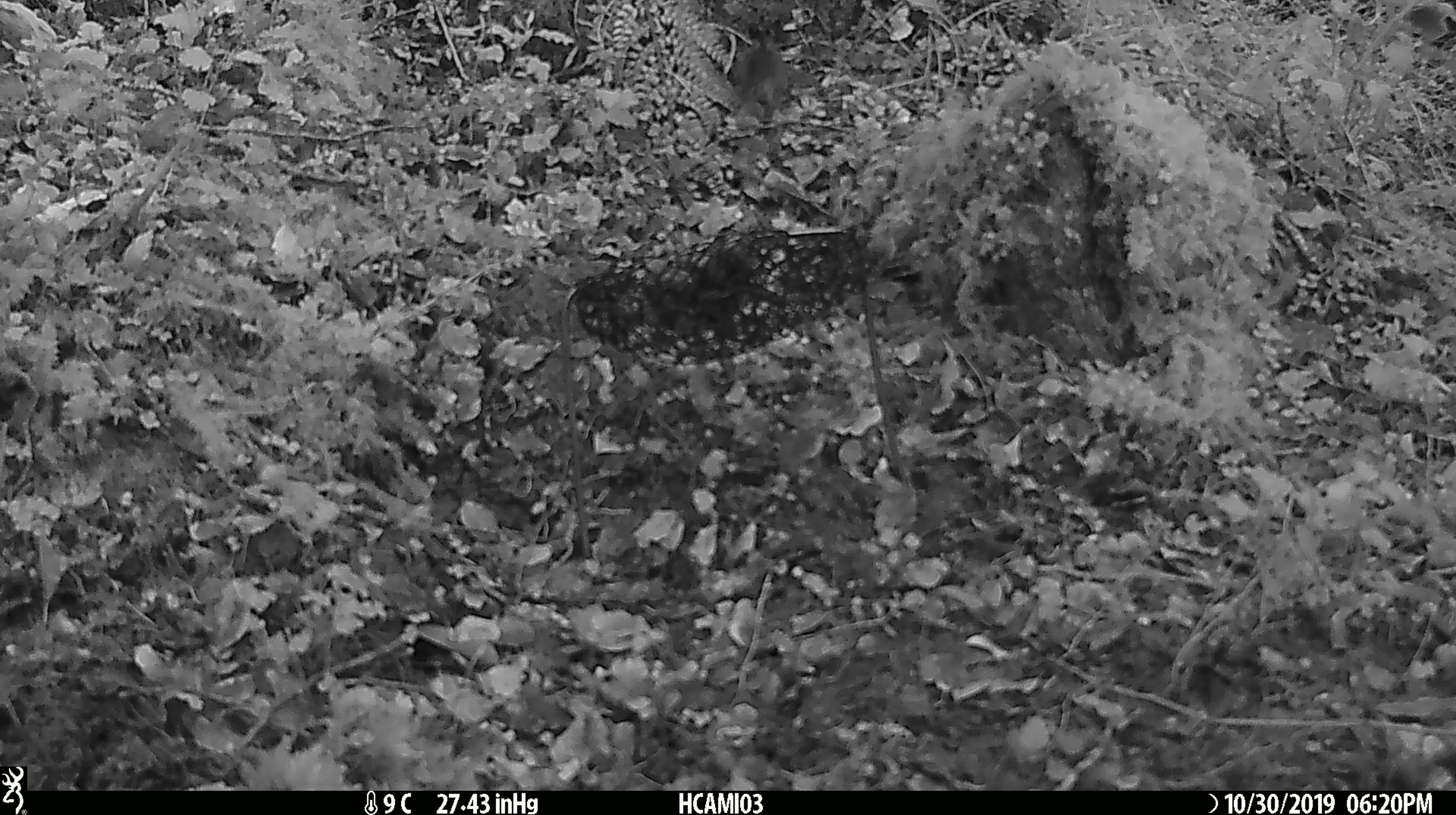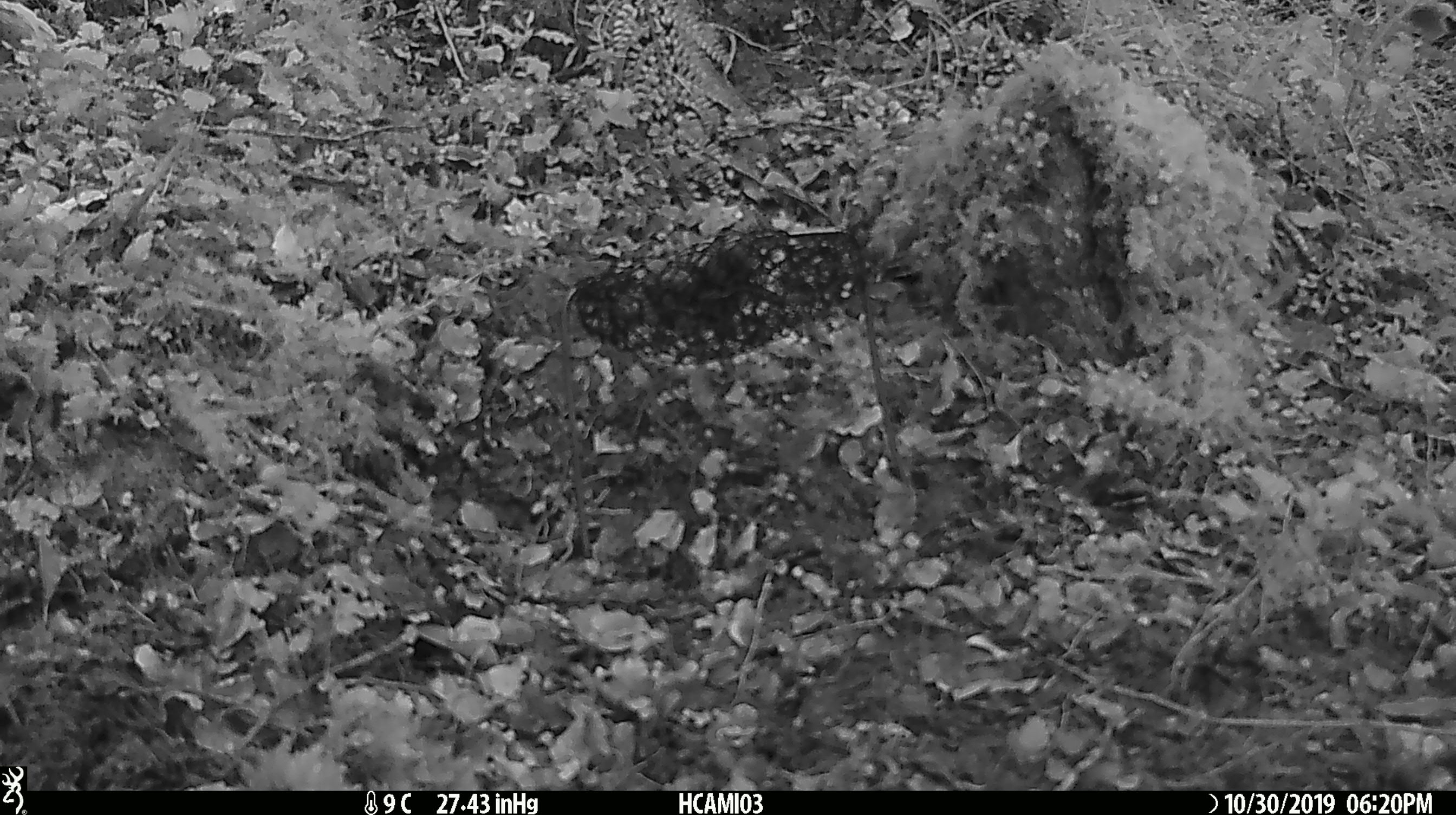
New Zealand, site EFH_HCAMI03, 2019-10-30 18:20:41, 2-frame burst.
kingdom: Animalia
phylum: Chordata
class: Mammalia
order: Rodentia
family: Muridae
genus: Mus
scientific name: Mus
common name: mouse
Mouse (Mus).